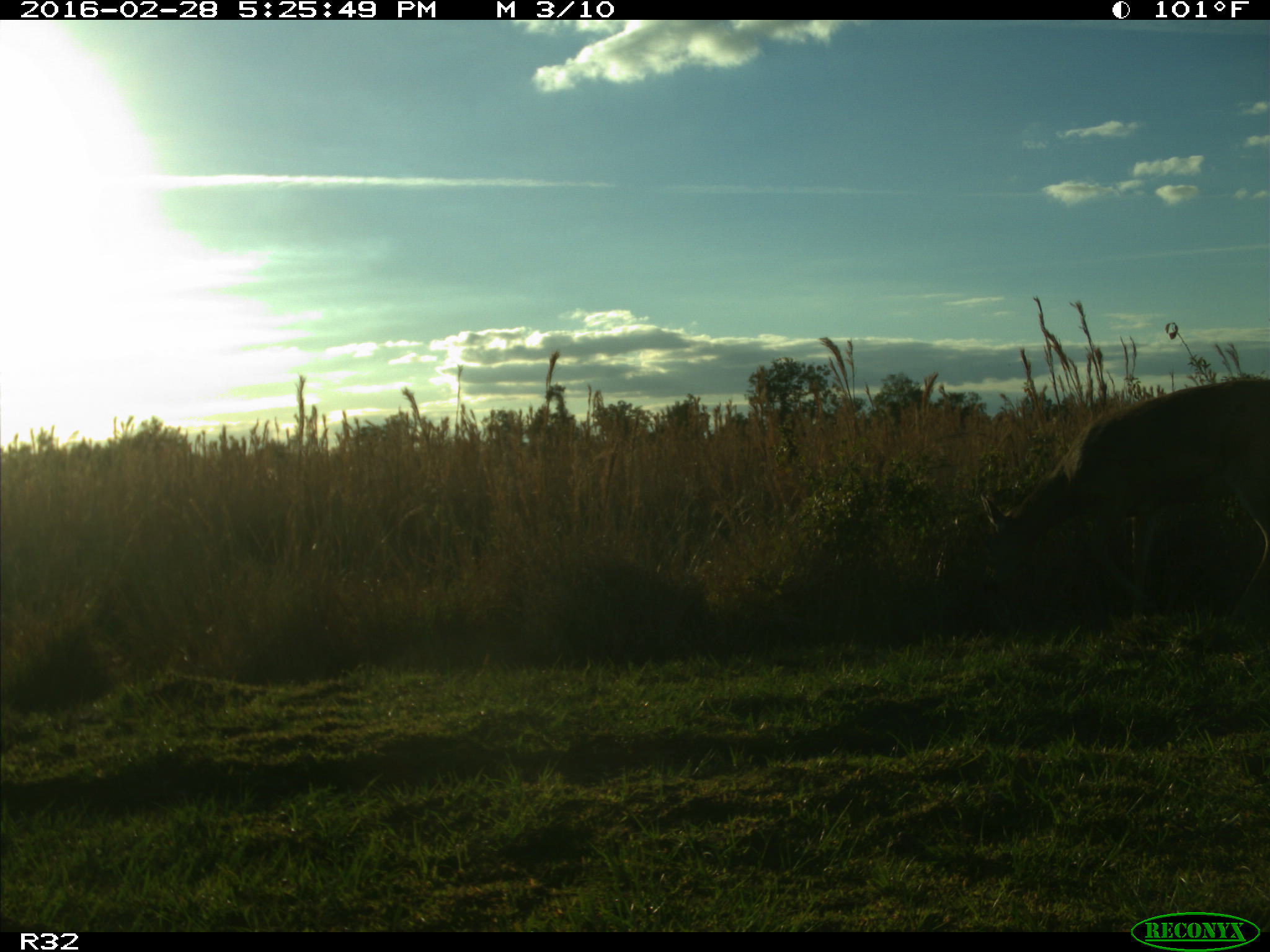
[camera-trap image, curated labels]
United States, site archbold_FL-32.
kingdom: Animalia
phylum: Chordata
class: Mammalia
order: Artiodactyla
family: Cervidae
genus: Odocoileus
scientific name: Odocoileus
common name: deer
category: unidentified deer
Unidentified deer (deer) (Odocoileus).